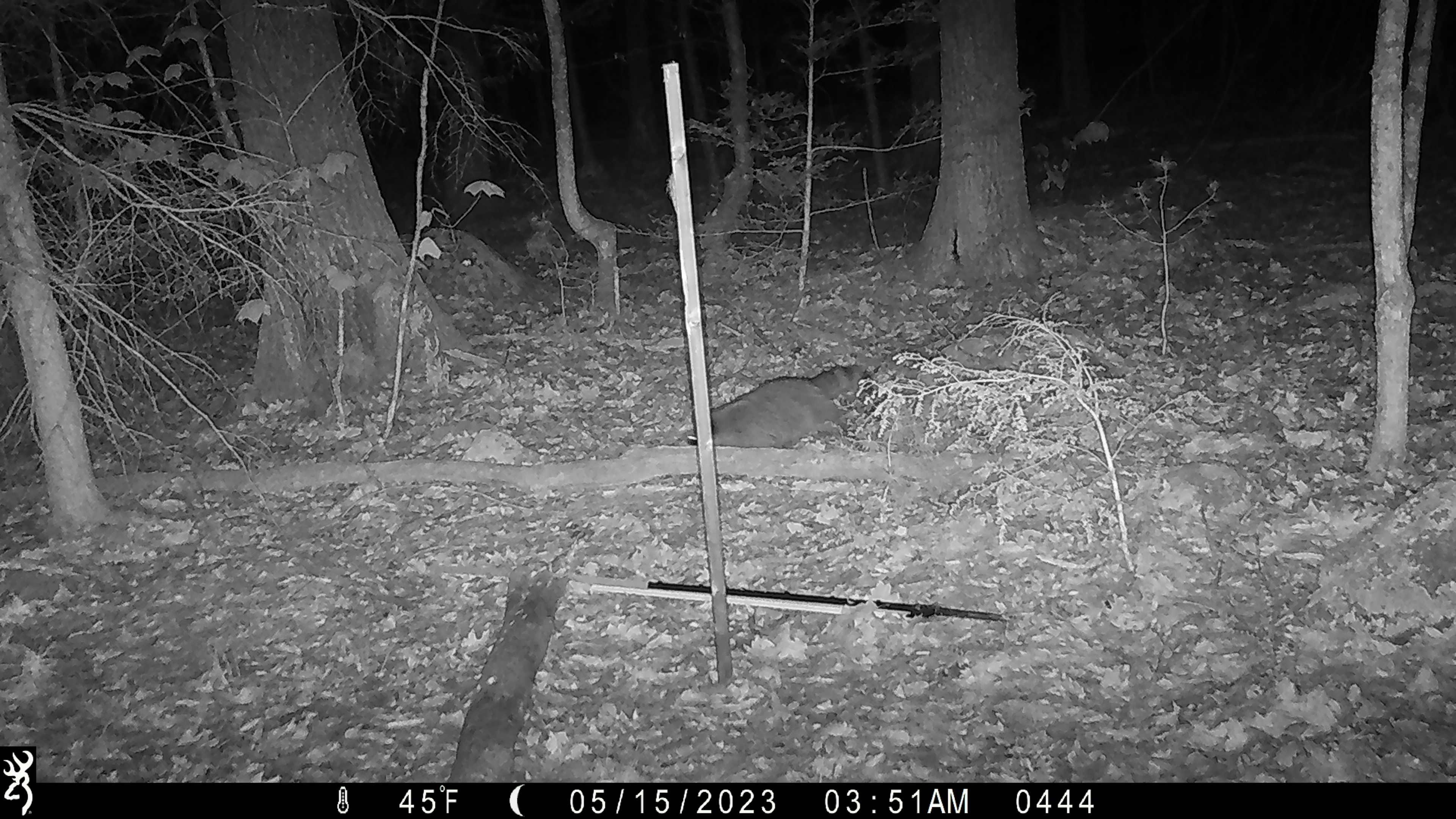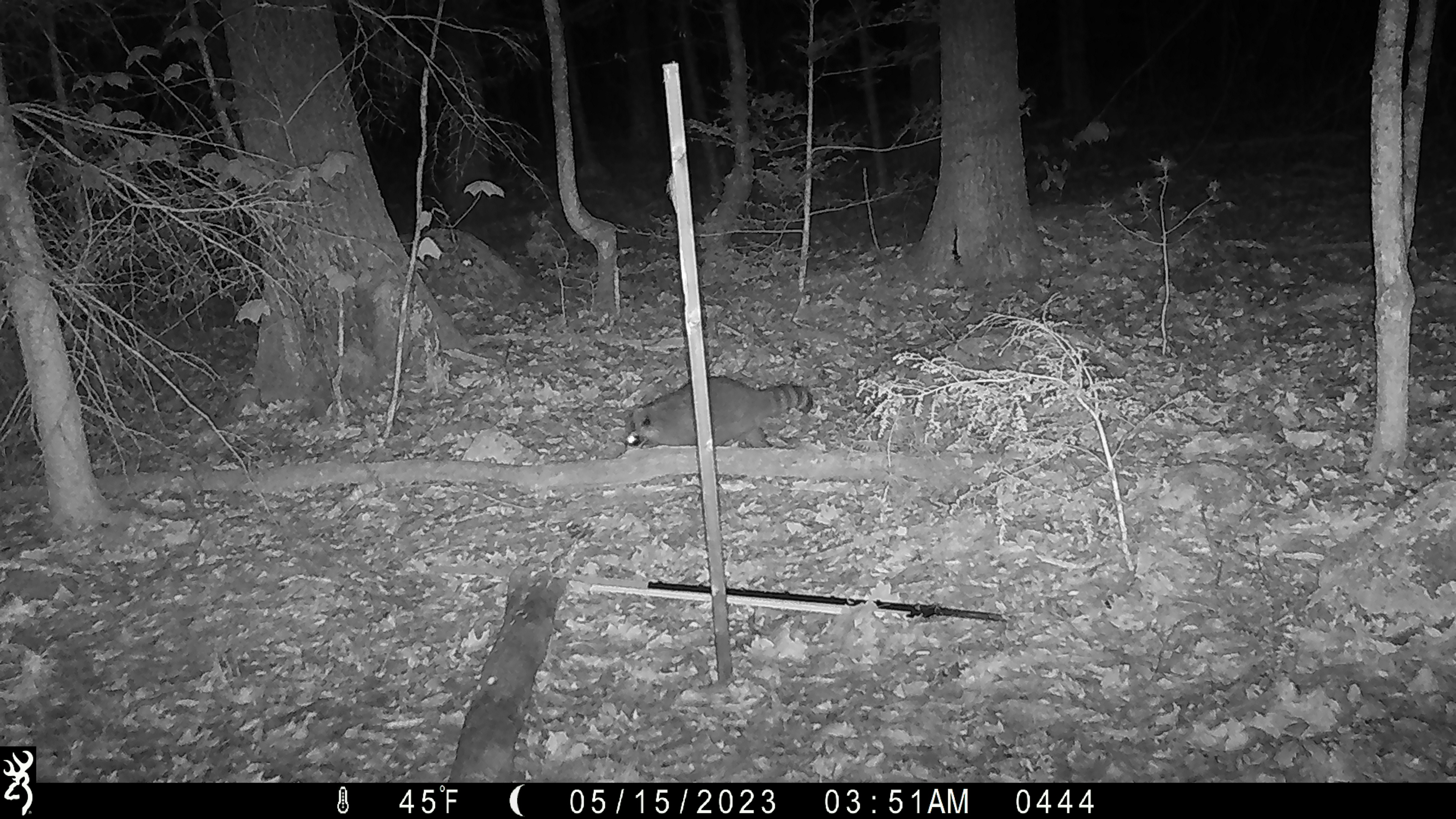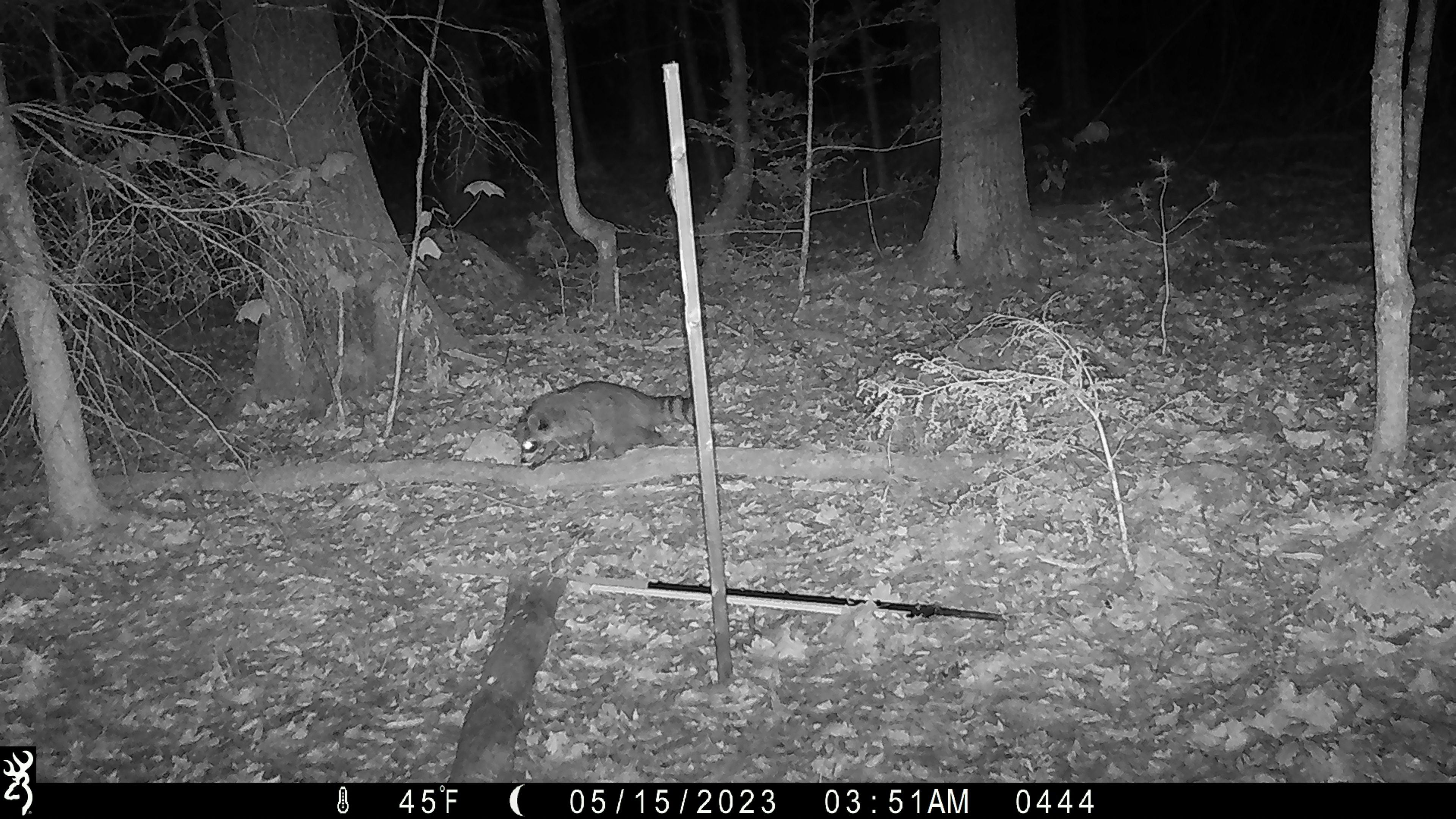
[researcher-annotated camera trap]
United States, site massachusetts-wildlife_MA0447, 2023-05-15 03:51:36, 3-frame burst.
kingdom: Animalia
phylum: Chordata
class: Mammalia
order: Carnivora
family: Procyonidae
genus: Procyon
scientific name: Procyon lotor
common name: raccoon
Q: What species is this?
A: Raccoon (Procyon lotor).